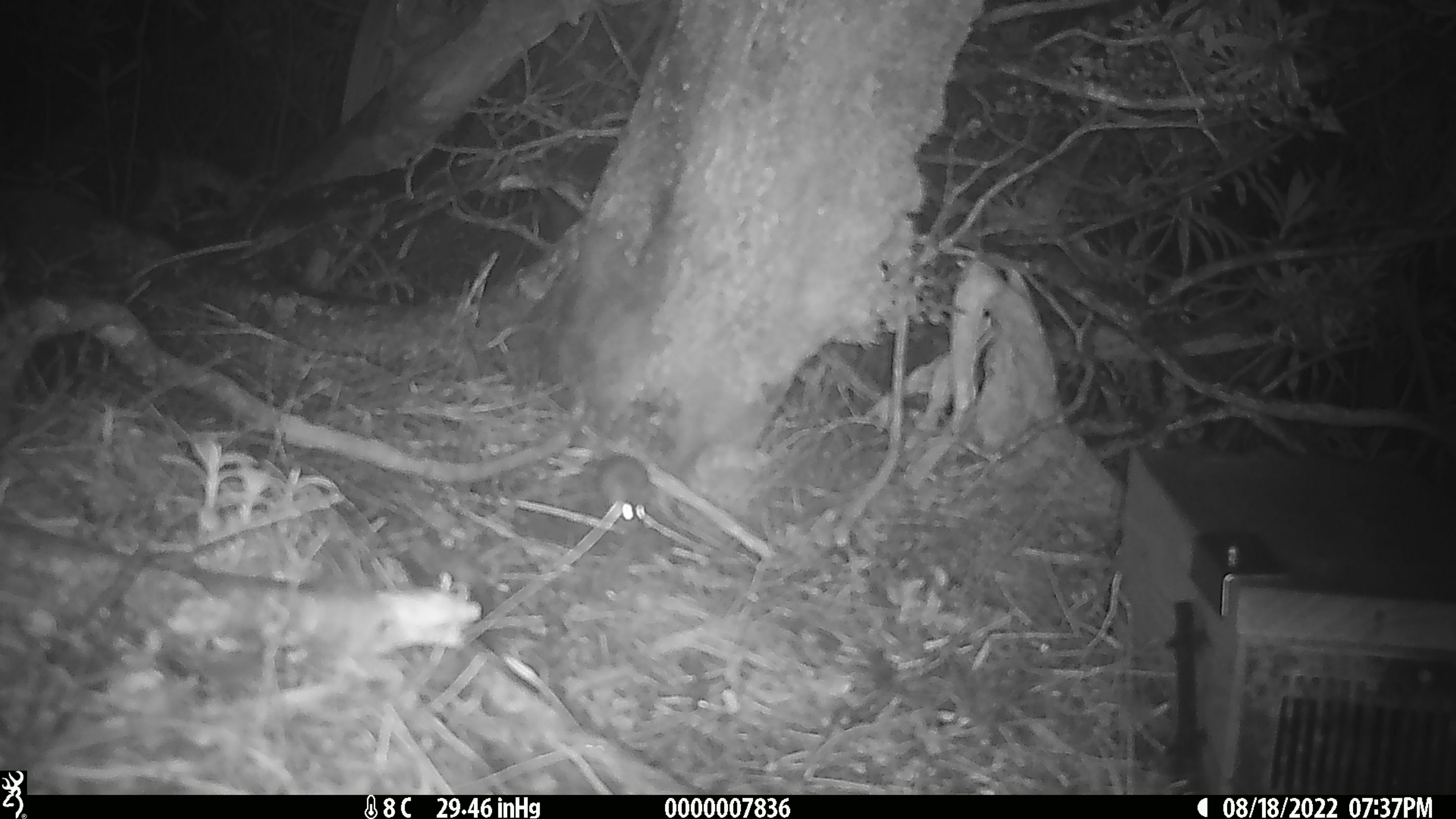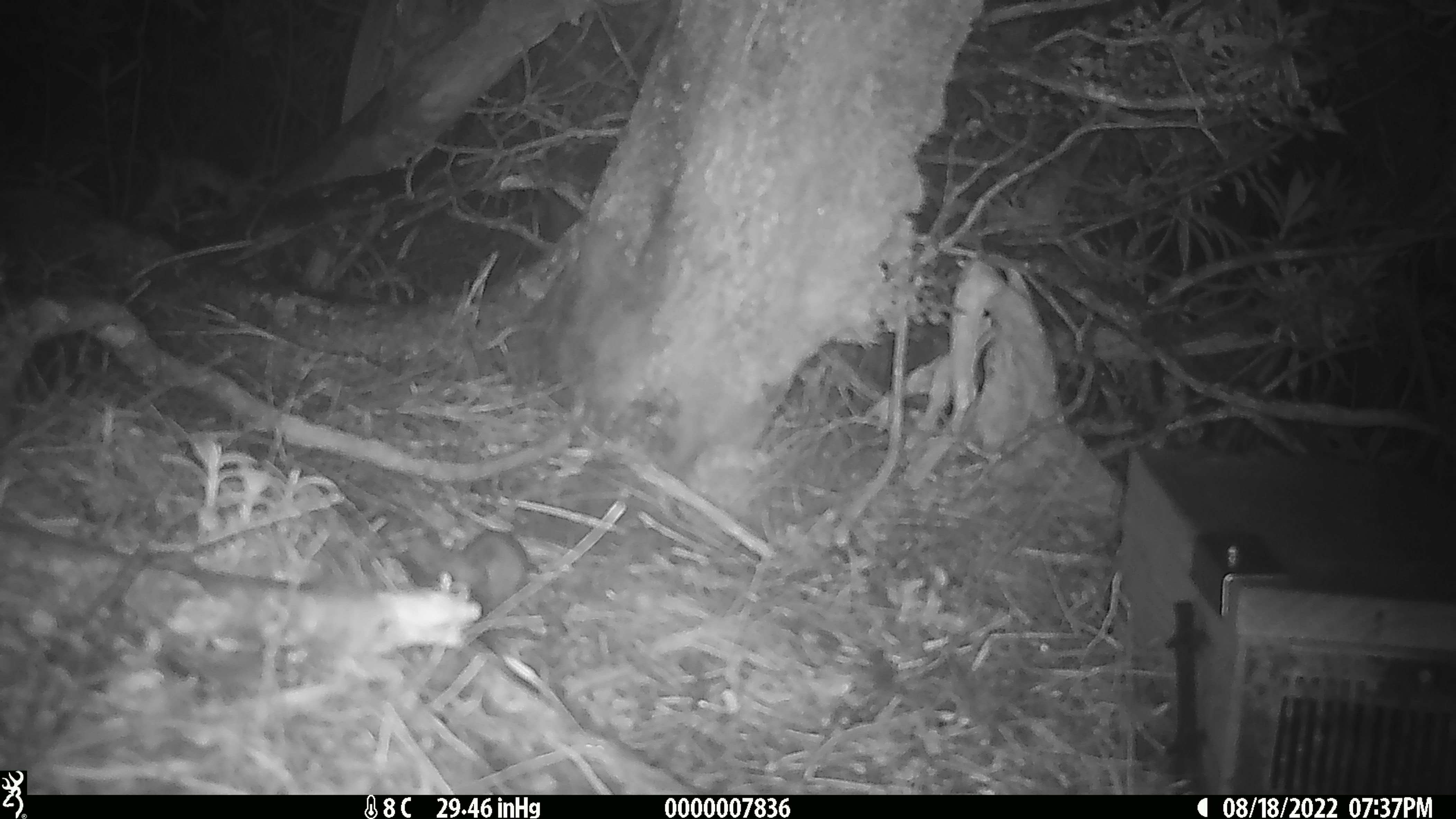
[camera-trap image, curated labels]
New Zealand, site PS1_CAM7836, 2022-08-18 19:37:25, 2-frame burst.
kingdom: Animalia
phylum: Chordata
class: Mammalia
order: Rodentia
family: Muridae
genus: Mus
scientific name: Mus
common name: mouse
Mouse (Mus).